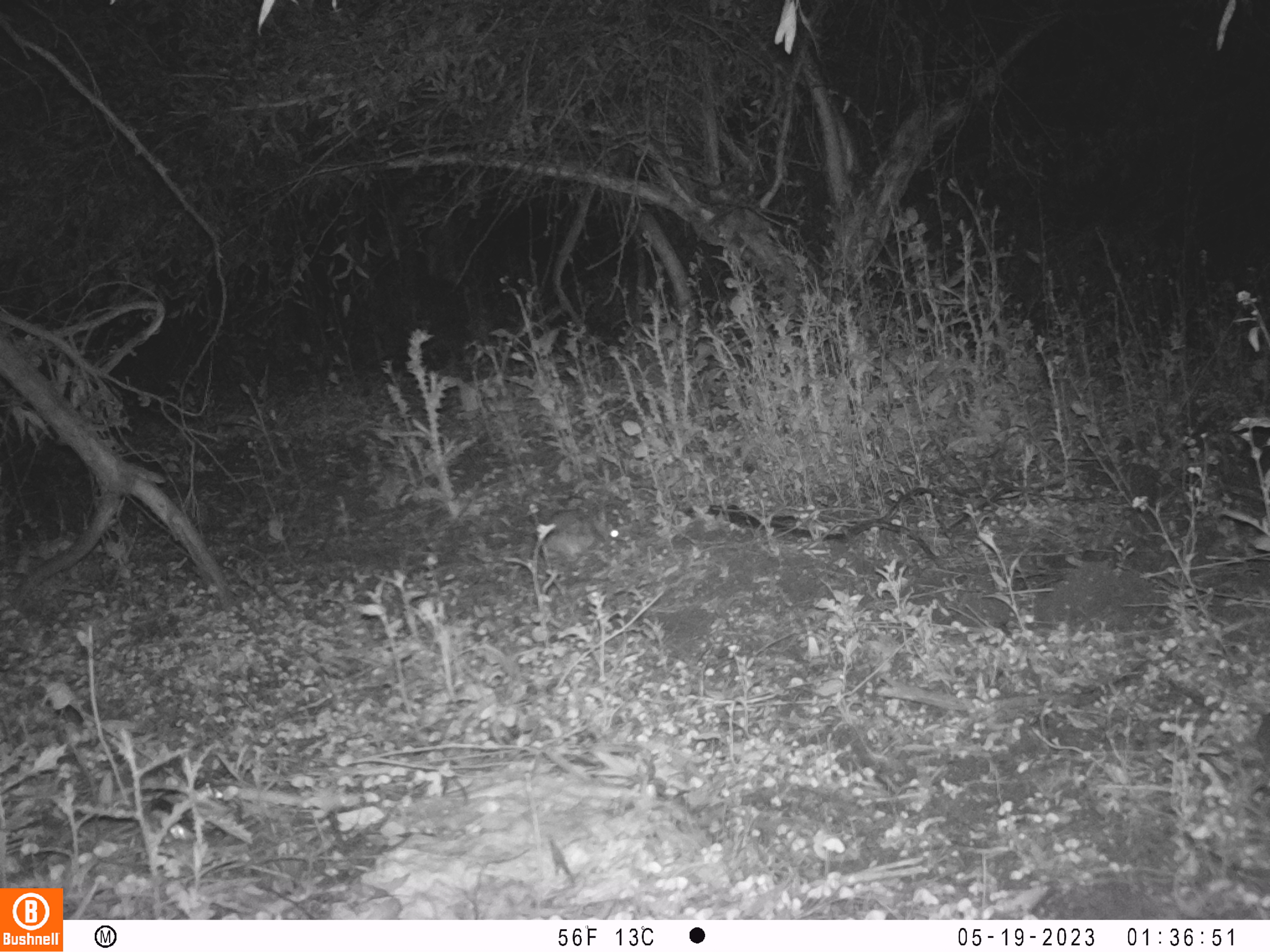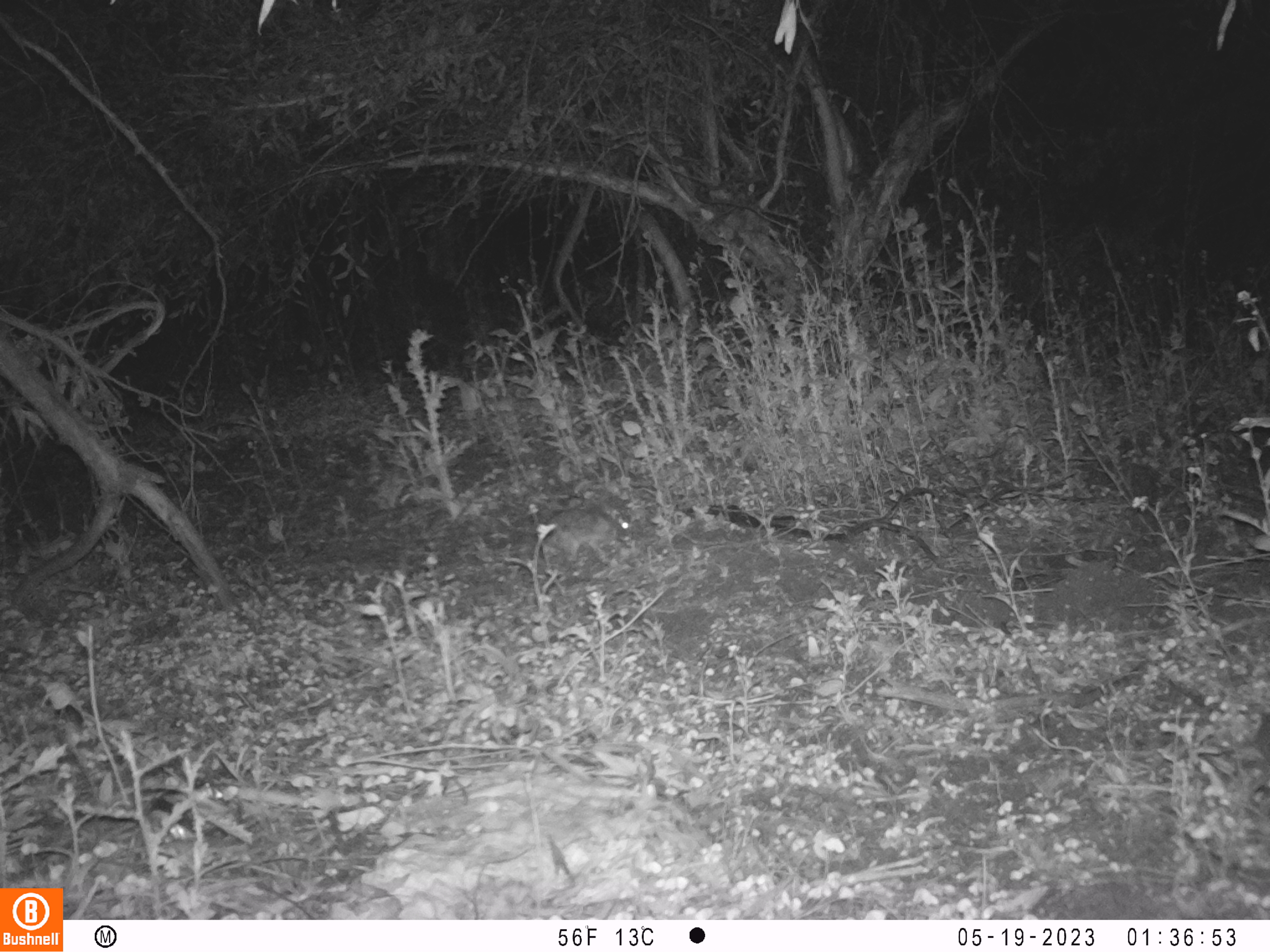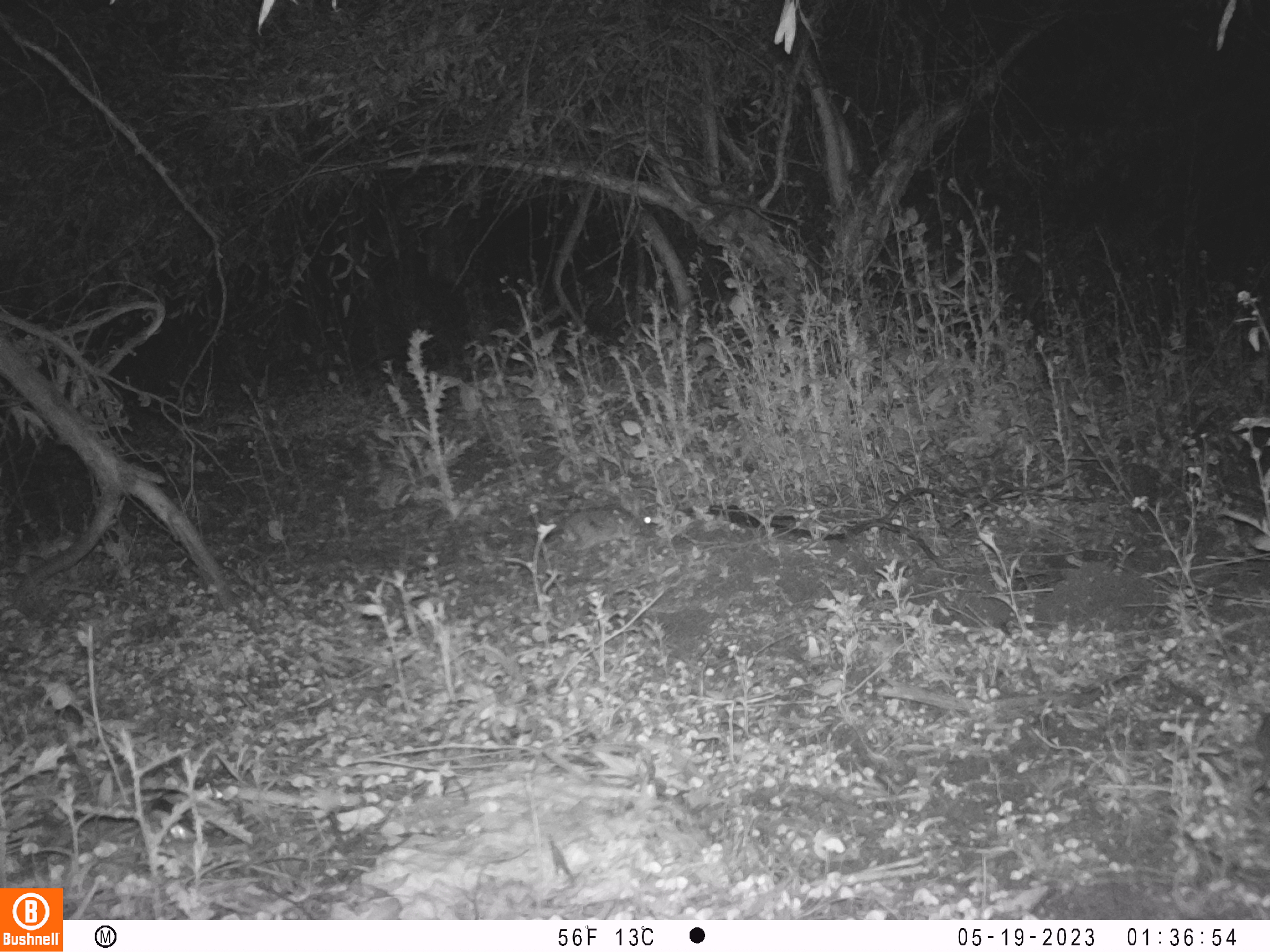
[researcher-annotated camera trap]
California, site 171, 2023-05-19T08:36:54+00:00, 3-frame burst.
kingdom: Animalia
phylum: Chordata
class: Mammalia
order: Lagomorpha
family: Leporidae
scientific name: Leporidae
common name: rabbit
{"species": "rabbit (Leporidae)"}